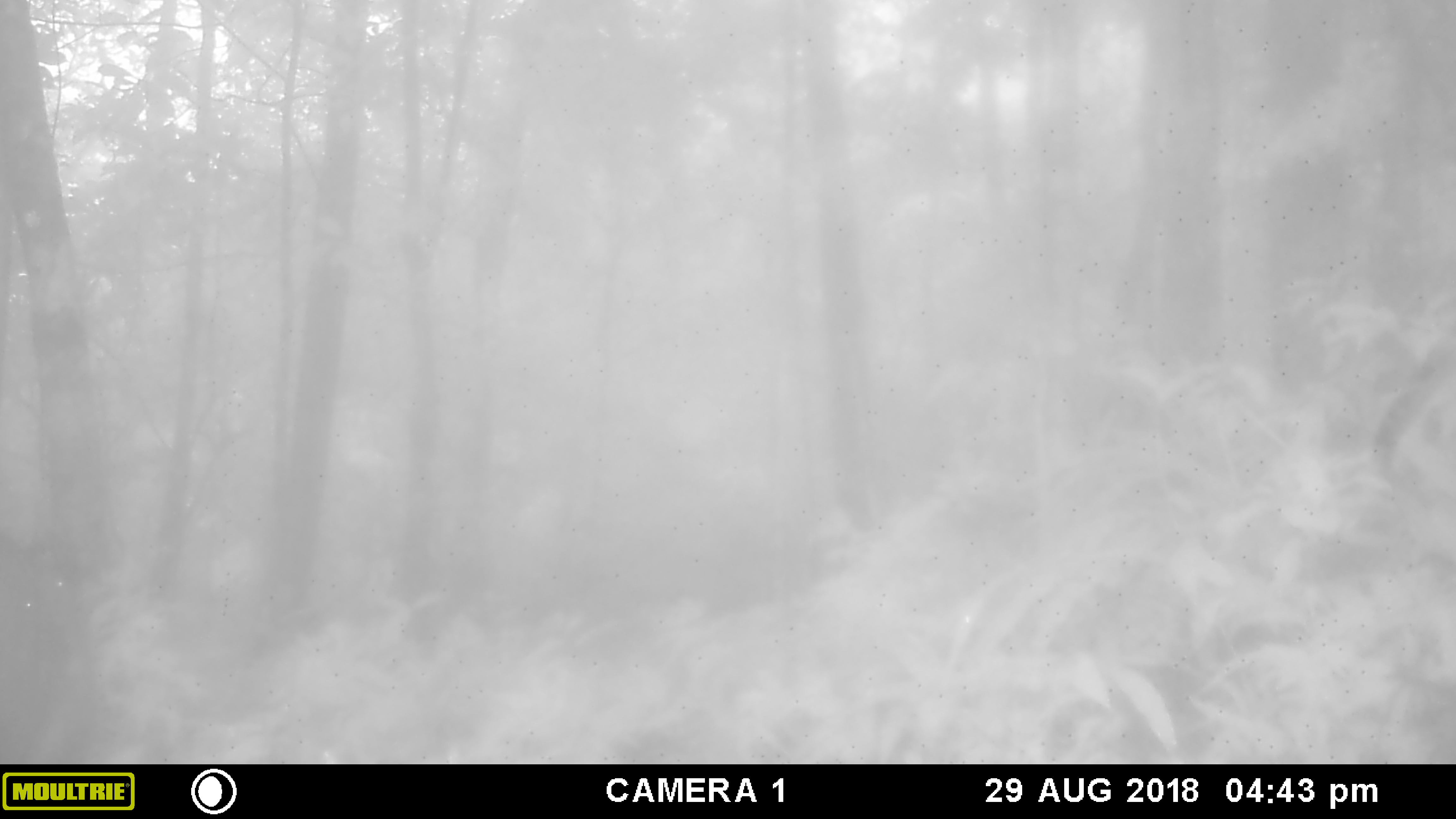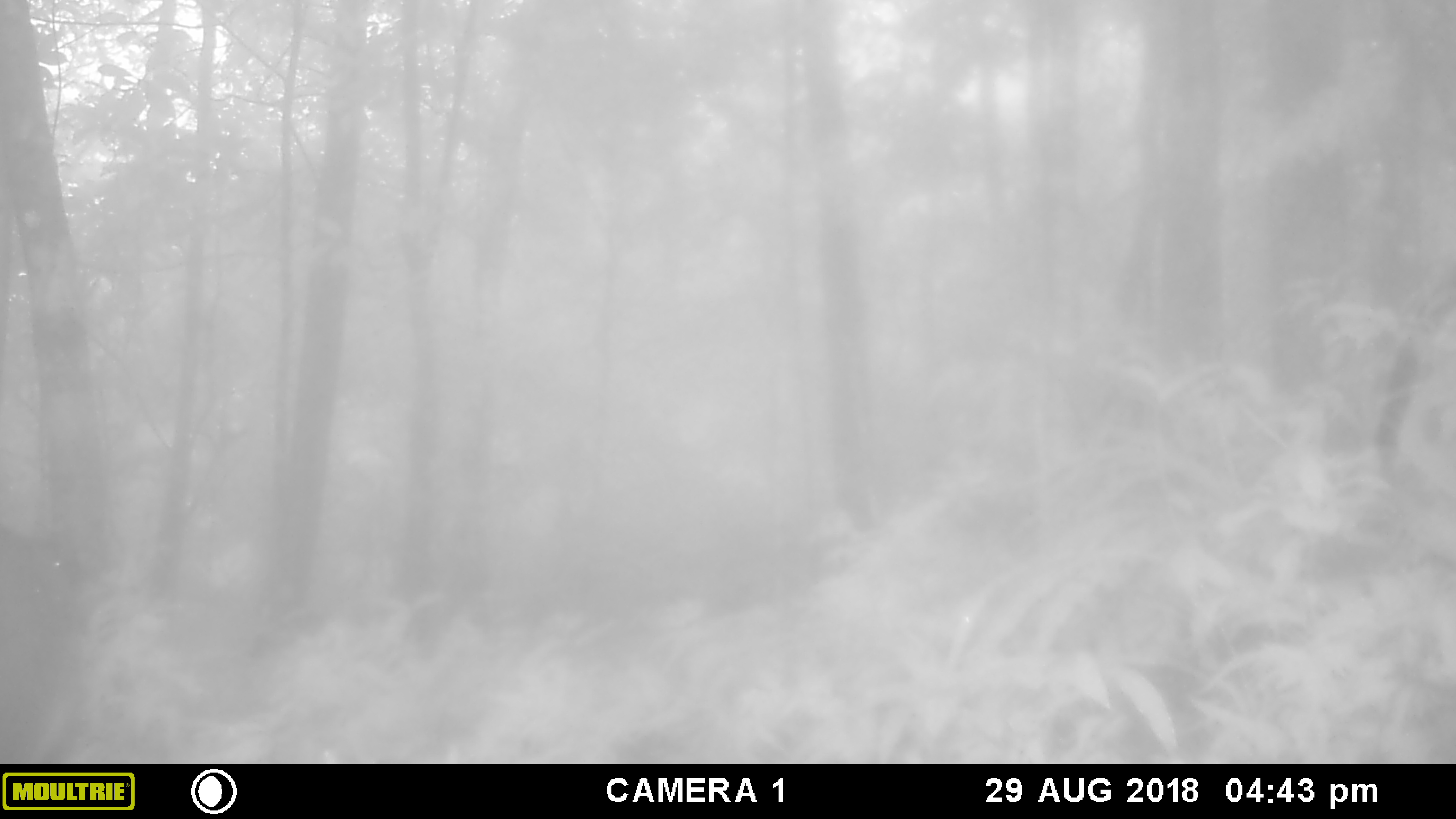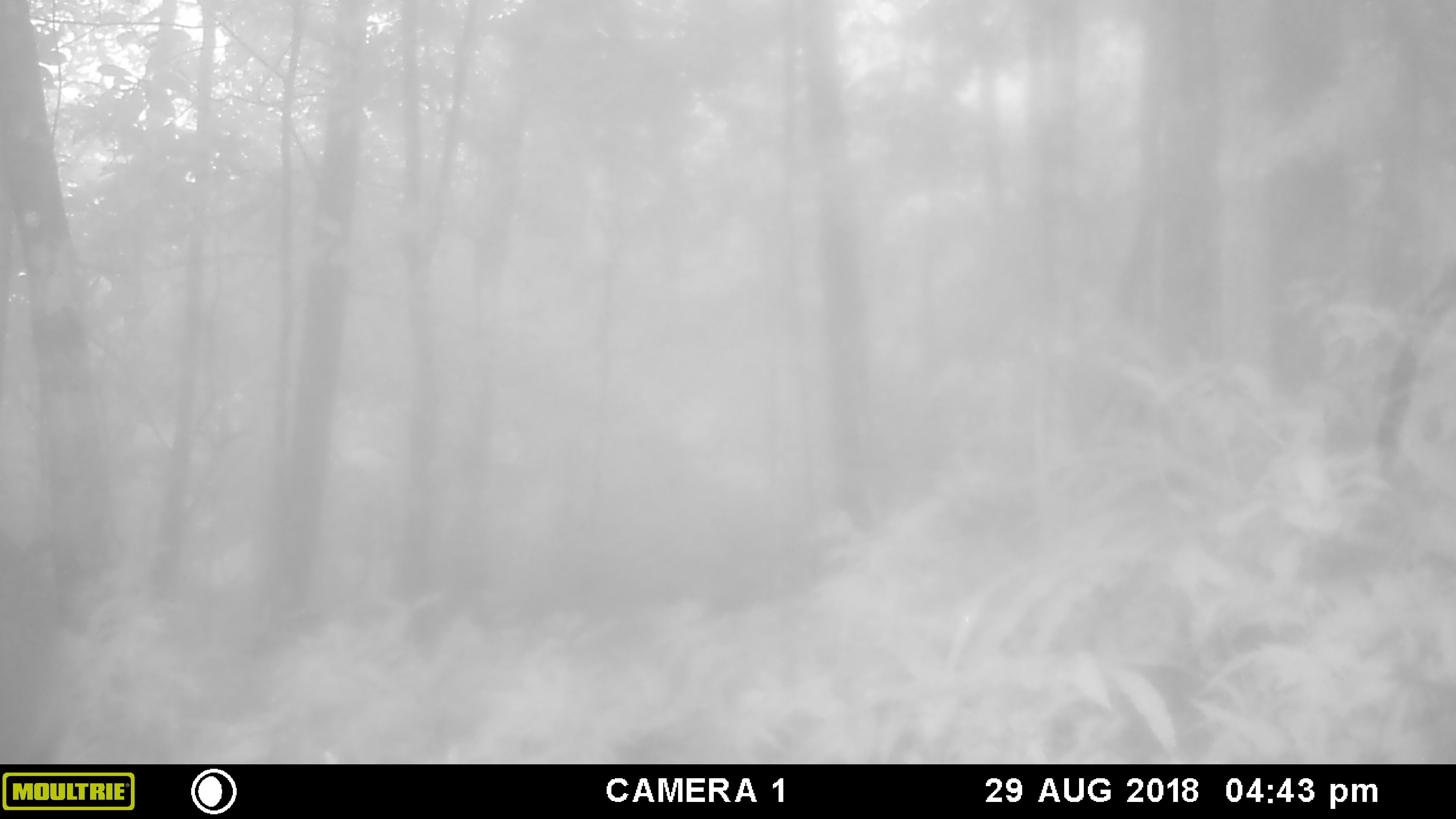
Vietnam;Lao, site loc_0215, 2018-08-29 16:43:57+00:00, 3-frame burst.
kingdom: Animalia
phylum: Chordata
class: Mammalia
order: Artiodactyla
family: Cervidae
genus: Muntiacus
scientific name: Muntiacus vuquangensis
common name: large-antlered muntjac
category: large antlered muntjac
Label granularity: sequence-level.